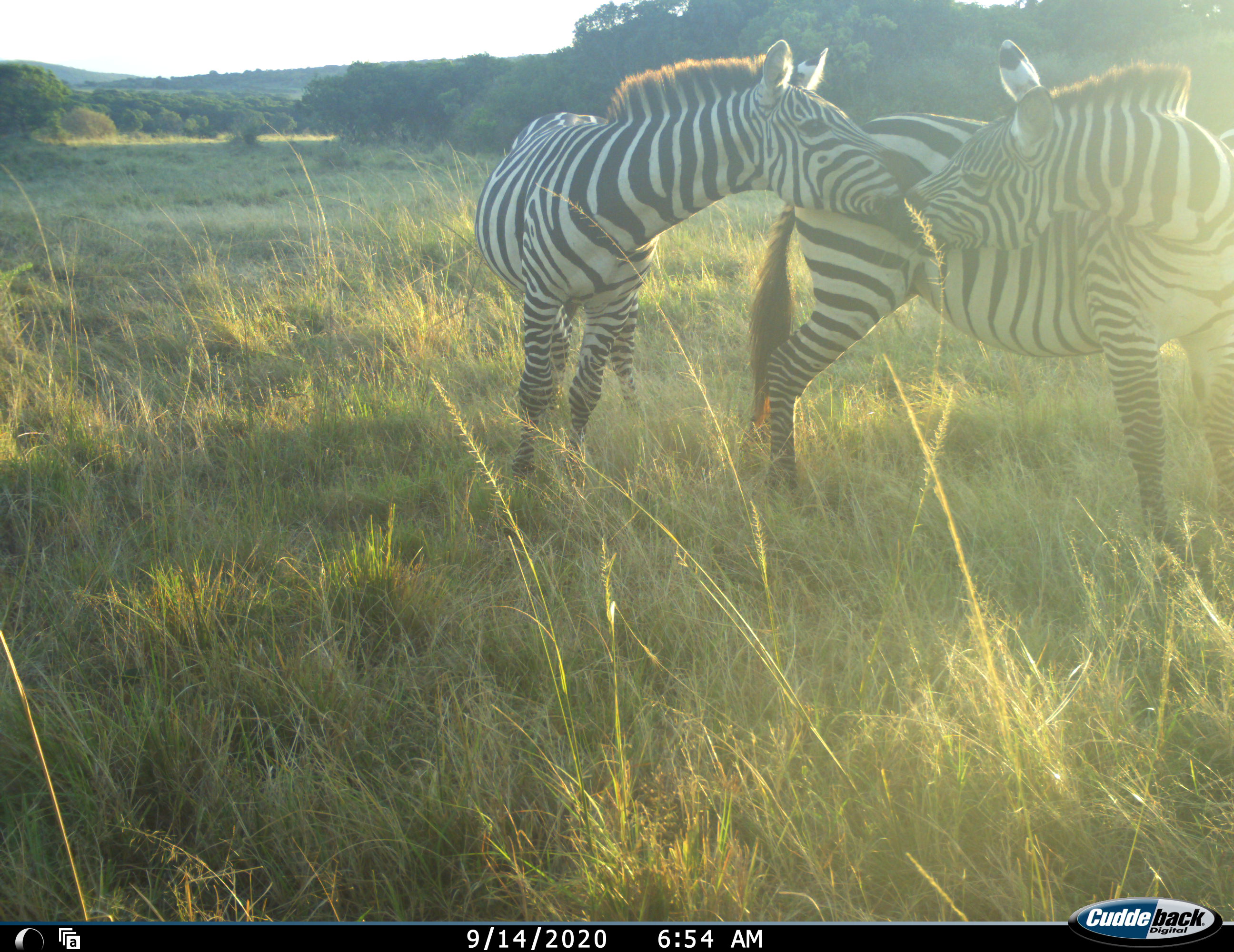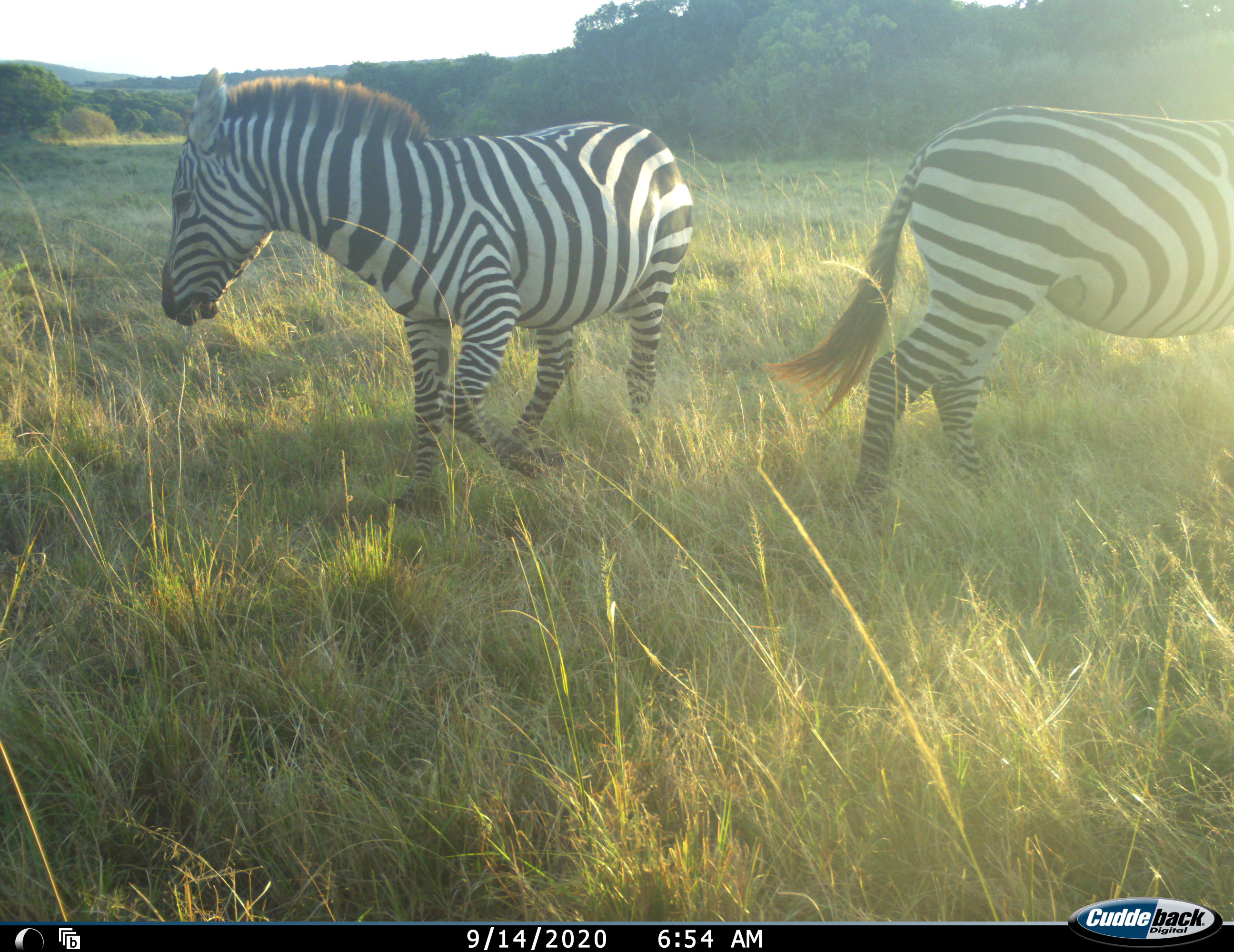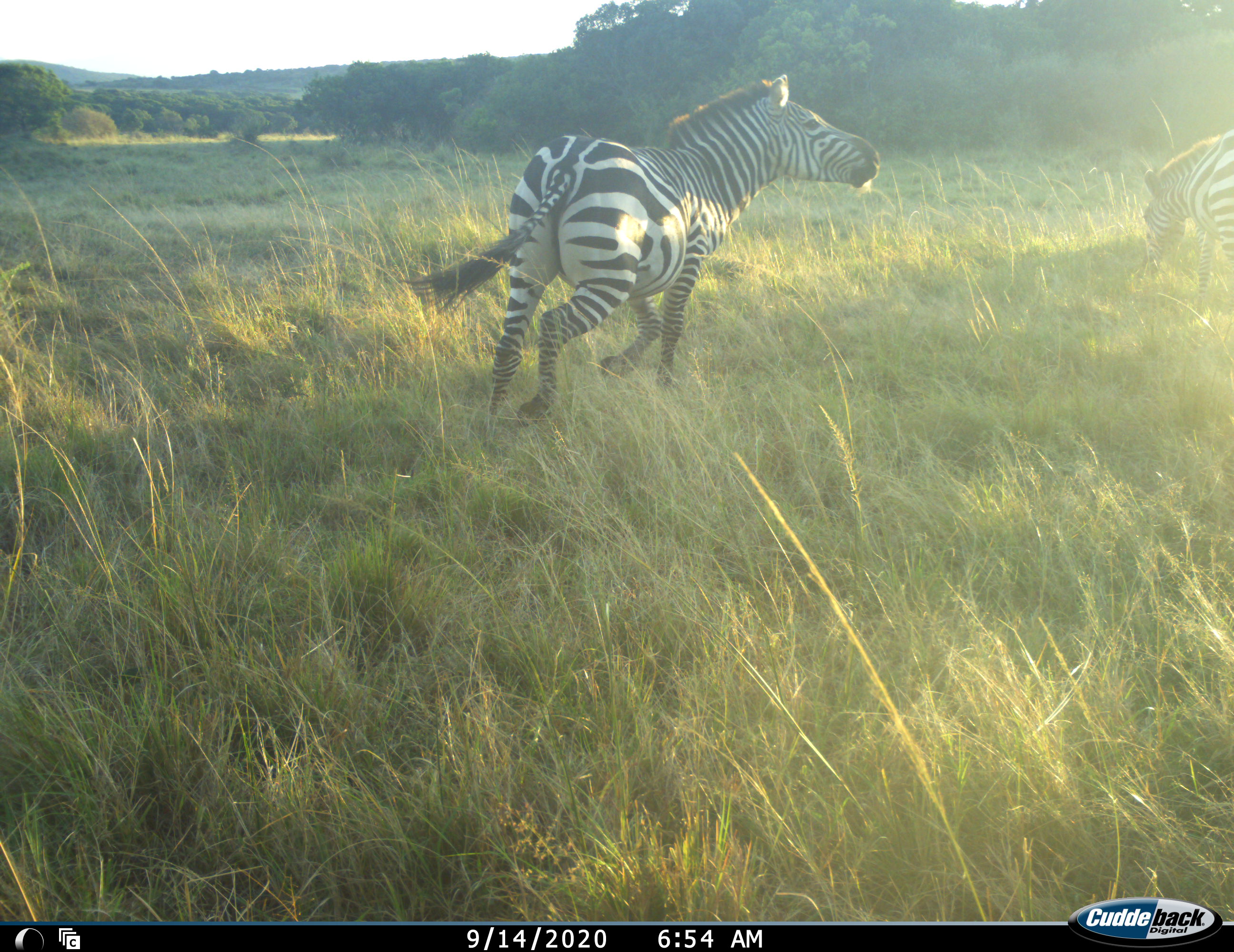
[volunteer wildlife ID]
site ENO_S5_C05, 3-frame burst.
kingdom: Animalia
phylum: Chordata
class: Mammalia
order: Perissodactyla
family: Equidae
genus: Equus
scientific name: Equus quagga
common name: plains zebra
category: zebraplains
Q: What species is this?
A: Zebraplains (plains zebra) (Equus quagga).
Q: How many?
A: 2.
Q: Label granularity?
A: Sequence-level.